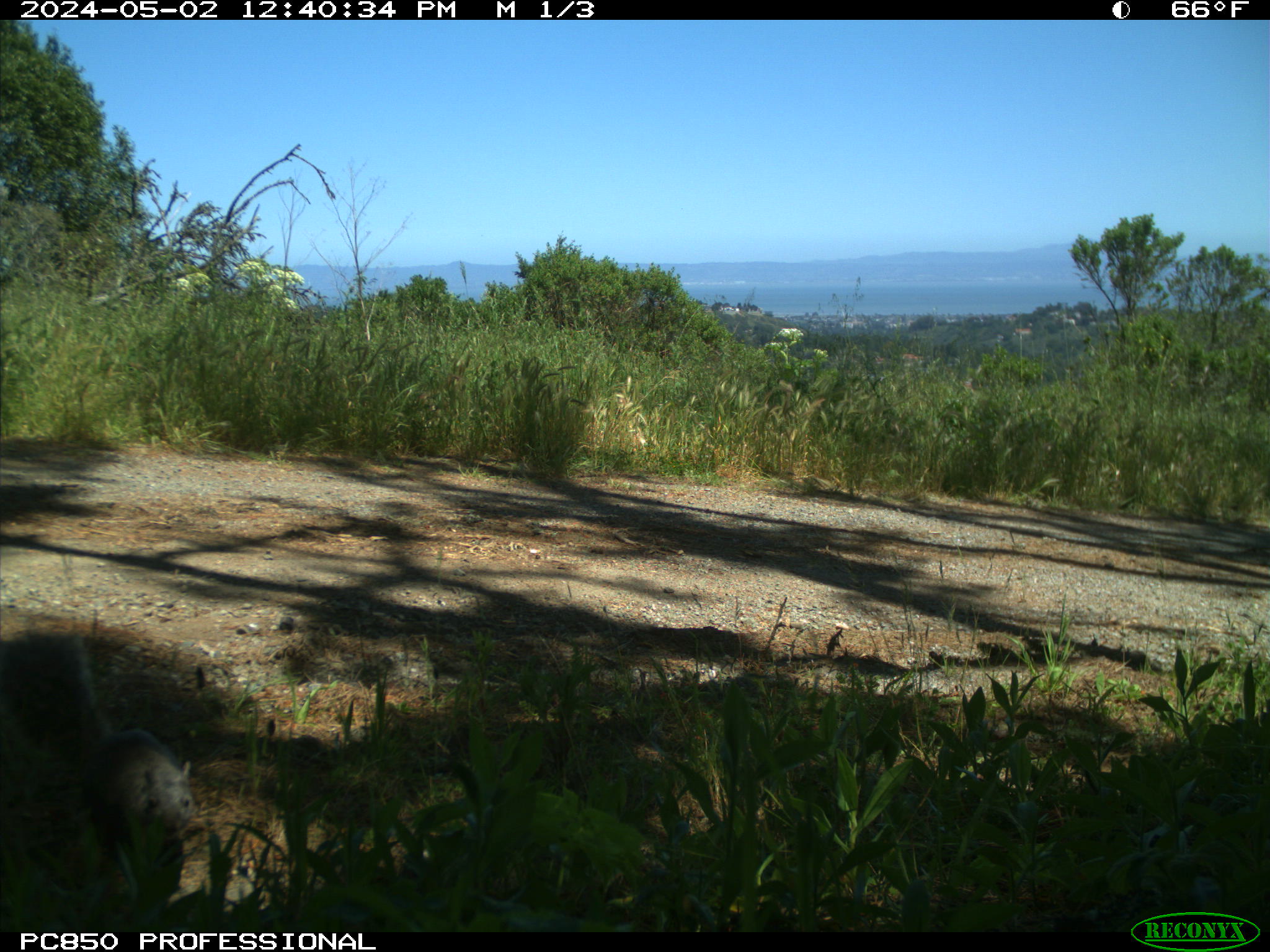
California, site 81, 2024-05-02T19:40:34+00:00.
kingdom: Animalia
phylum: Chordata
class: Mammalia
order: Rodentia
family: Sciuridae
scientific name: Sciuridae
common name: squirrel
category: unknown squirrel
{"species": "unknown squirrel (squirrel) (Sciuridae)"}